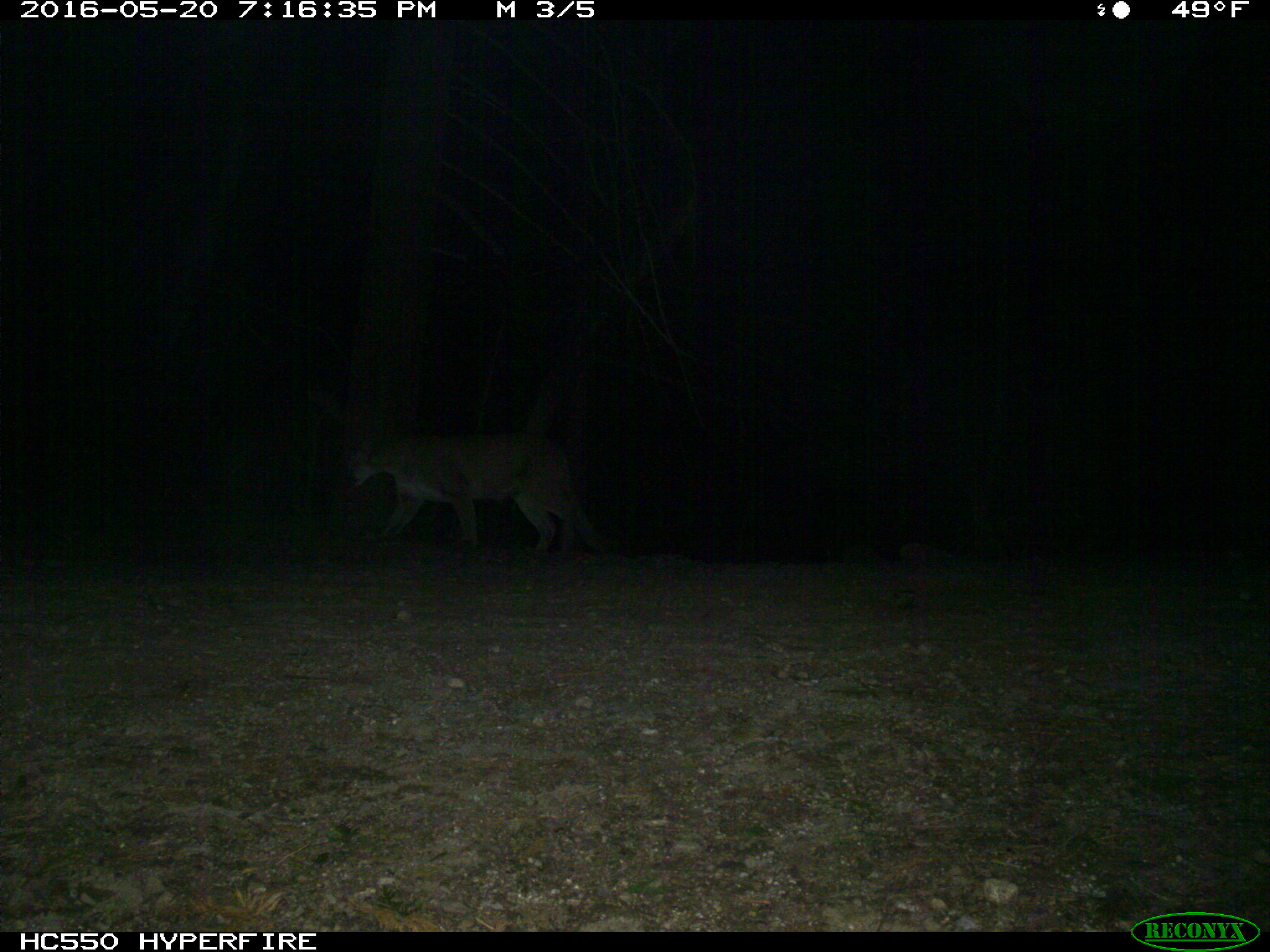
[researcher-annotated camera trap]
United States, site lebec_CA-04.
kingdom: Animalia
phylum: Chordata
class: Mammalia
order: Carnivora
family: Felidae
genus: Puma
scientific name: Puma concolor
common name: mountain lion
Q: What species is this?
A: Puma concolor (mountain lion).